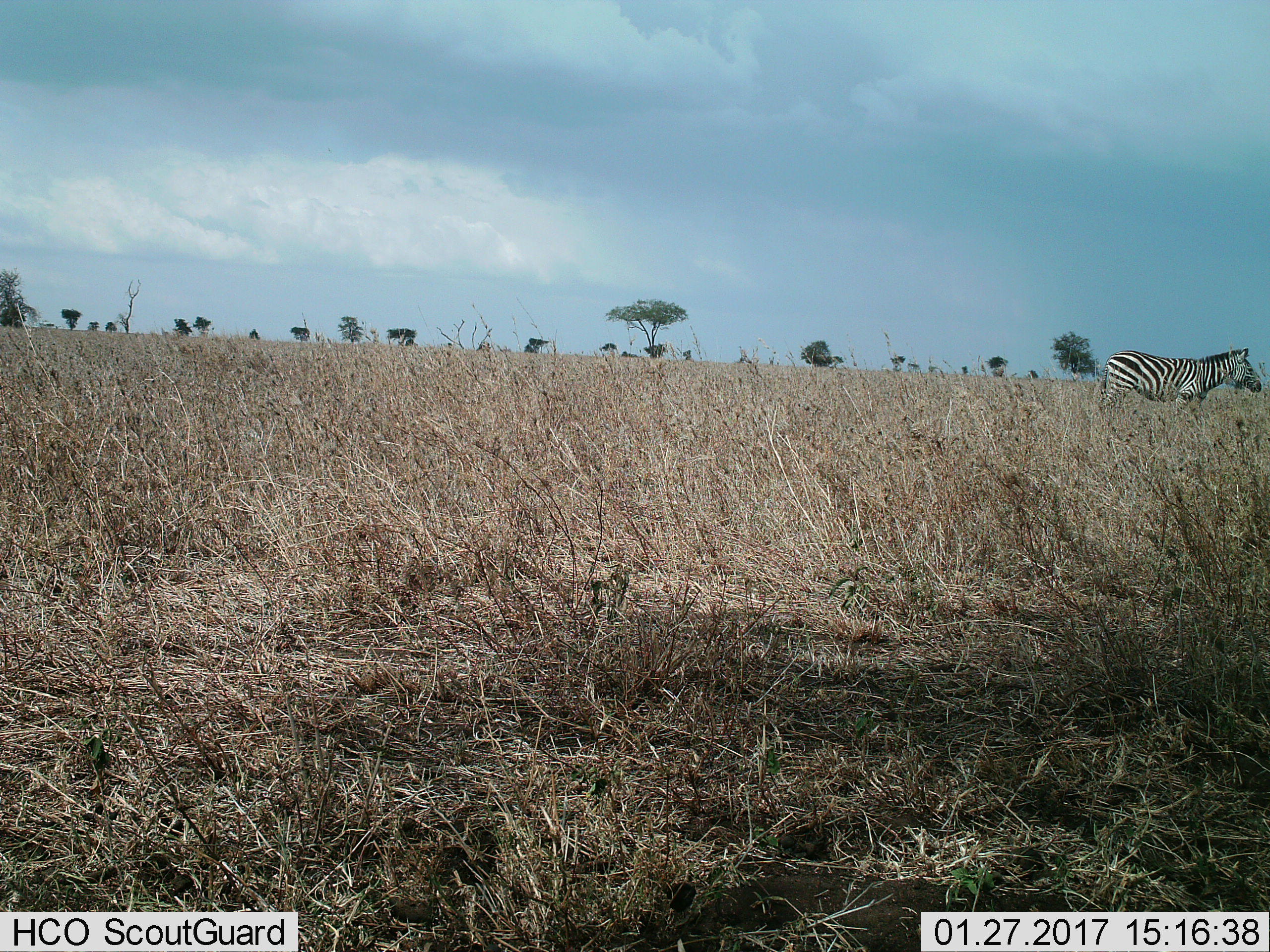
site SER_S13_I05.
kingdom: Animalia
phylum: Chordata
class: Mammalia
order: Perissodactyla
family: Equidae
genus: Equus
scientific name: Equus quagga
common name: plains zebra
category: zebraplains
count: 1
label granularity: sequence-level